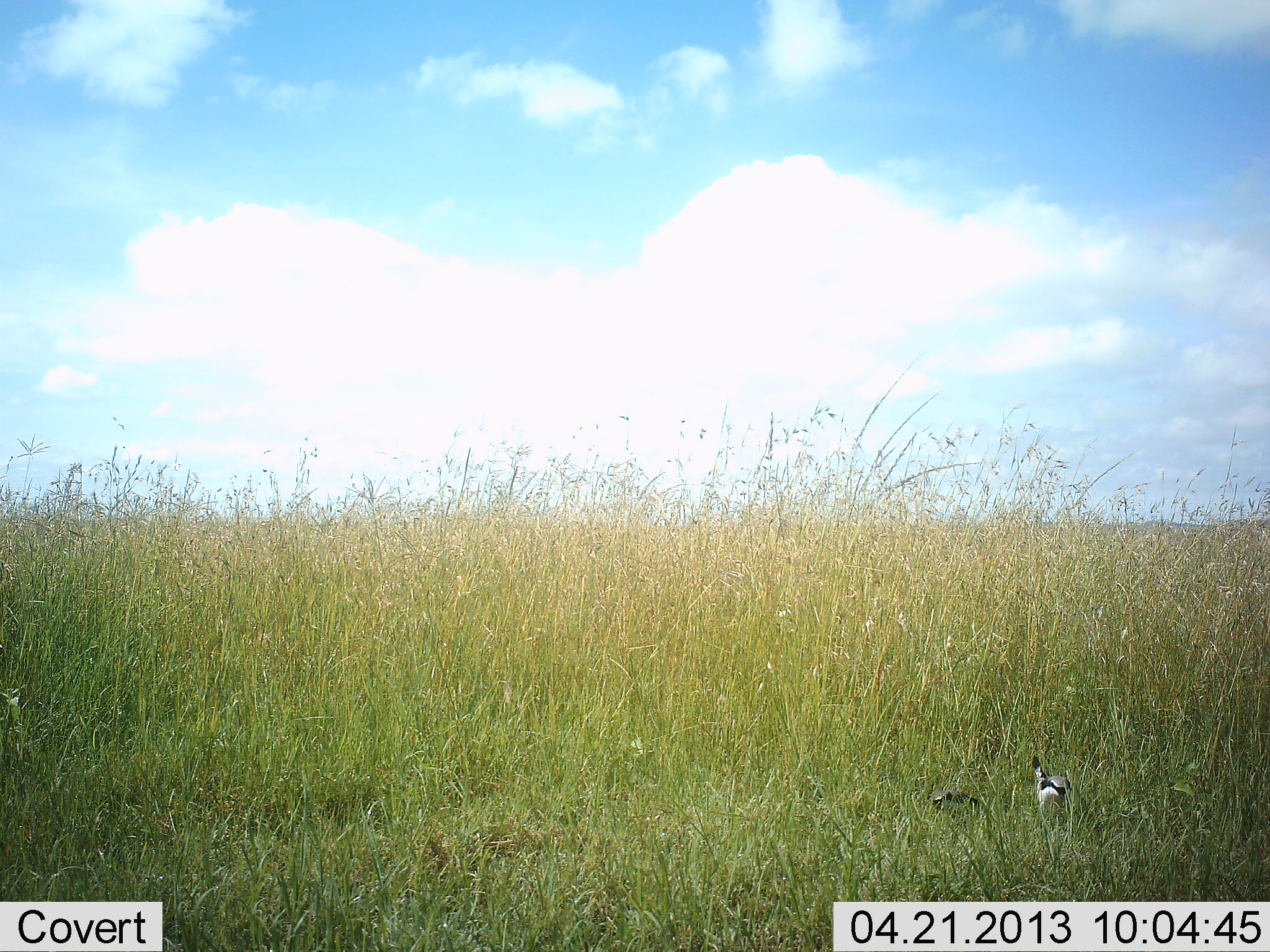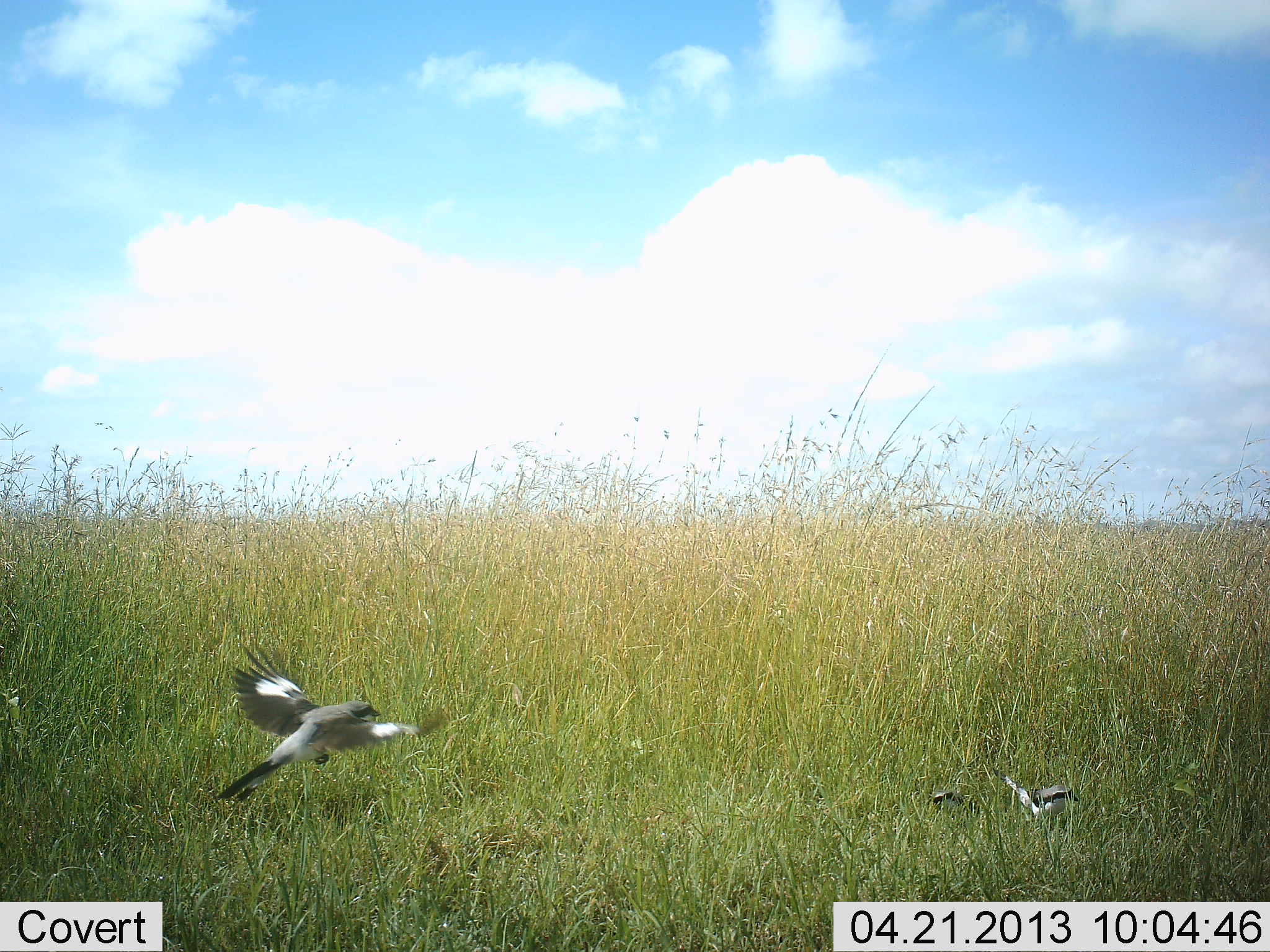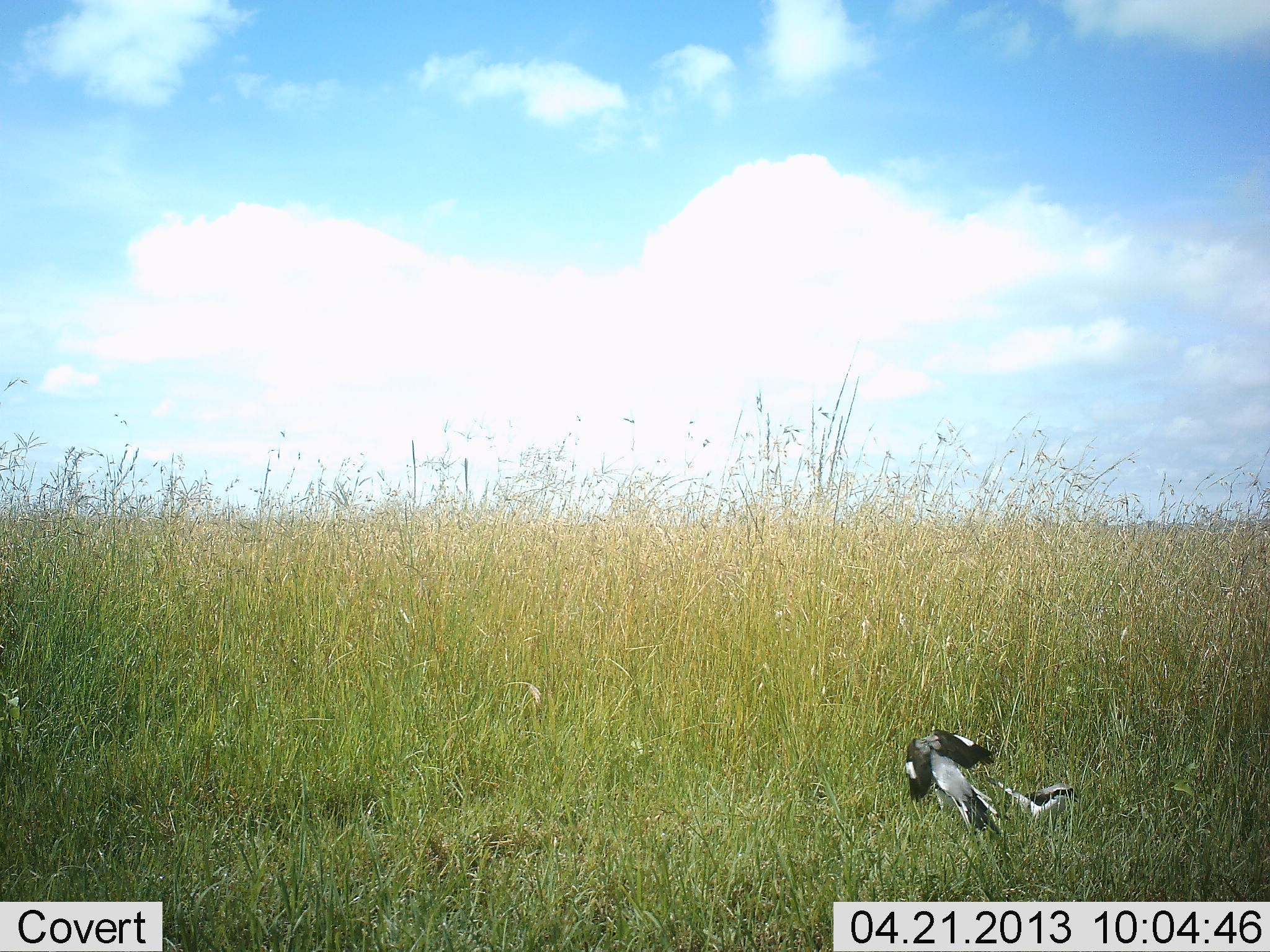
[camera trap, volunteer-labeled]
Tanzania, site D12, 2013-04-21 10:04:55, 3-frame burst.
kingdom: Animalia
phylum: Chordata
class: Aves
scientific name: Aves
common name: bird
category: otherbird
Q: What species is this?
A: Otherbird (bird) (Aves).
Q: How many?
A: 3.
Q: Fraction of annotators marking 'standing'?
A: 44%.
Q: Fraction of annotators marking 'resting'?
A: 17%.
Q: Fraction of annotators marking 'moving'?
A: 94%.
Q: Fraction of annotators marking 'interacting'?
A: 11%.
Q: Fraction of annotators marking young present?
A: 6%.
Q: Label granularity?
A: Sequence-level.